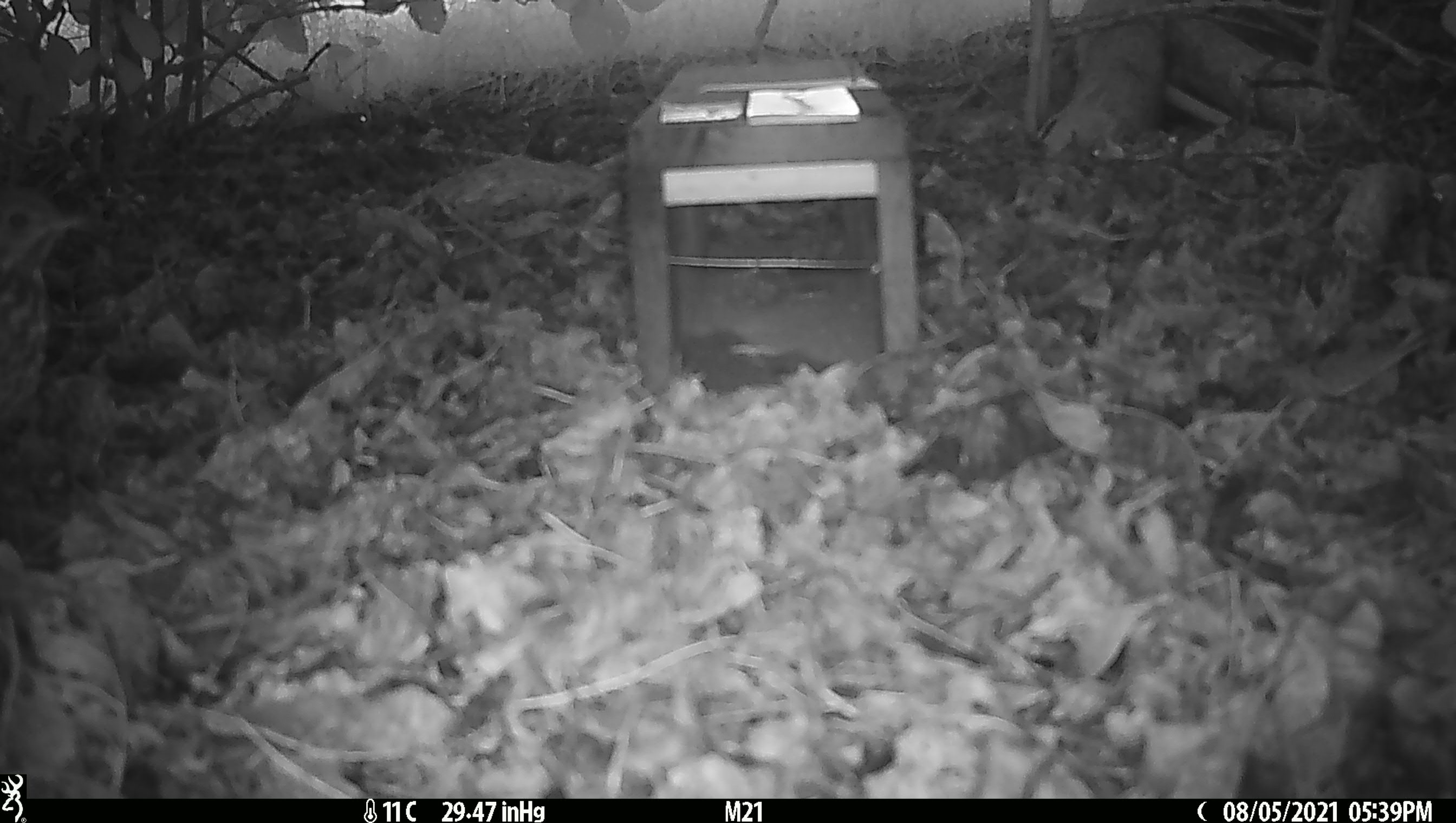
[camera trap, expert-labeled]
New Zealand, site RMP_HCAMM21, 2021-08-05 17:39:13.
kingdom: Animalia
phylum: Chordata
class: Aves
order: Passeriformes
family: Turdidae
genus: Turdus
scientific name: Turdus philomelos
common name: song thrush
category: thrush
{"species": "thrush (song thrush) (Turdus philomelos)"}